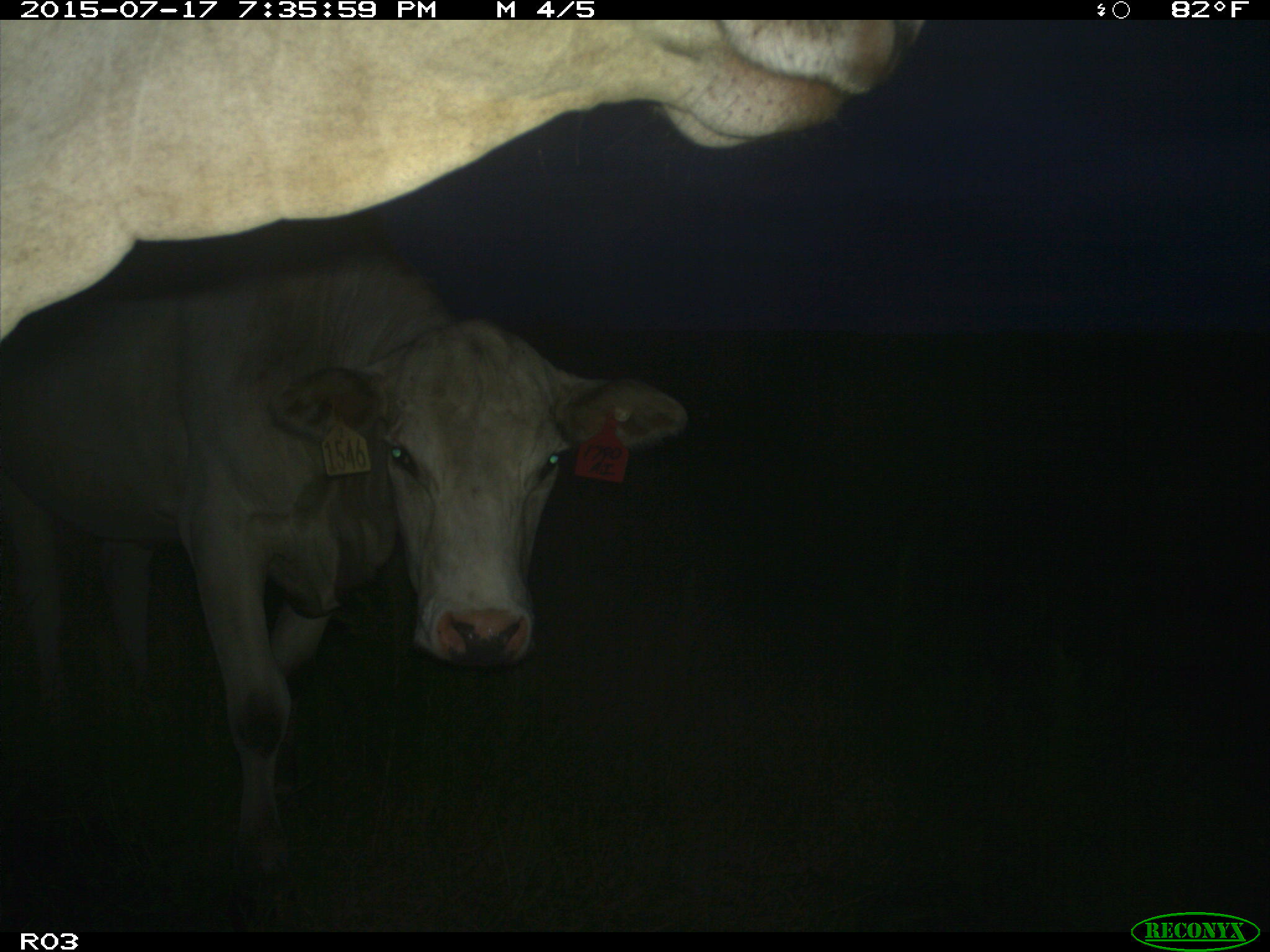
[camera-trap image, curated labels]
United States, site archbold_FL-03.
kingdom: Animalia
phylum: Chordata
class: Mammalia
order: Artiodactyla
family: Bovidae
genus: Bos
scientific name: Bos taurus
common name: domestic cow